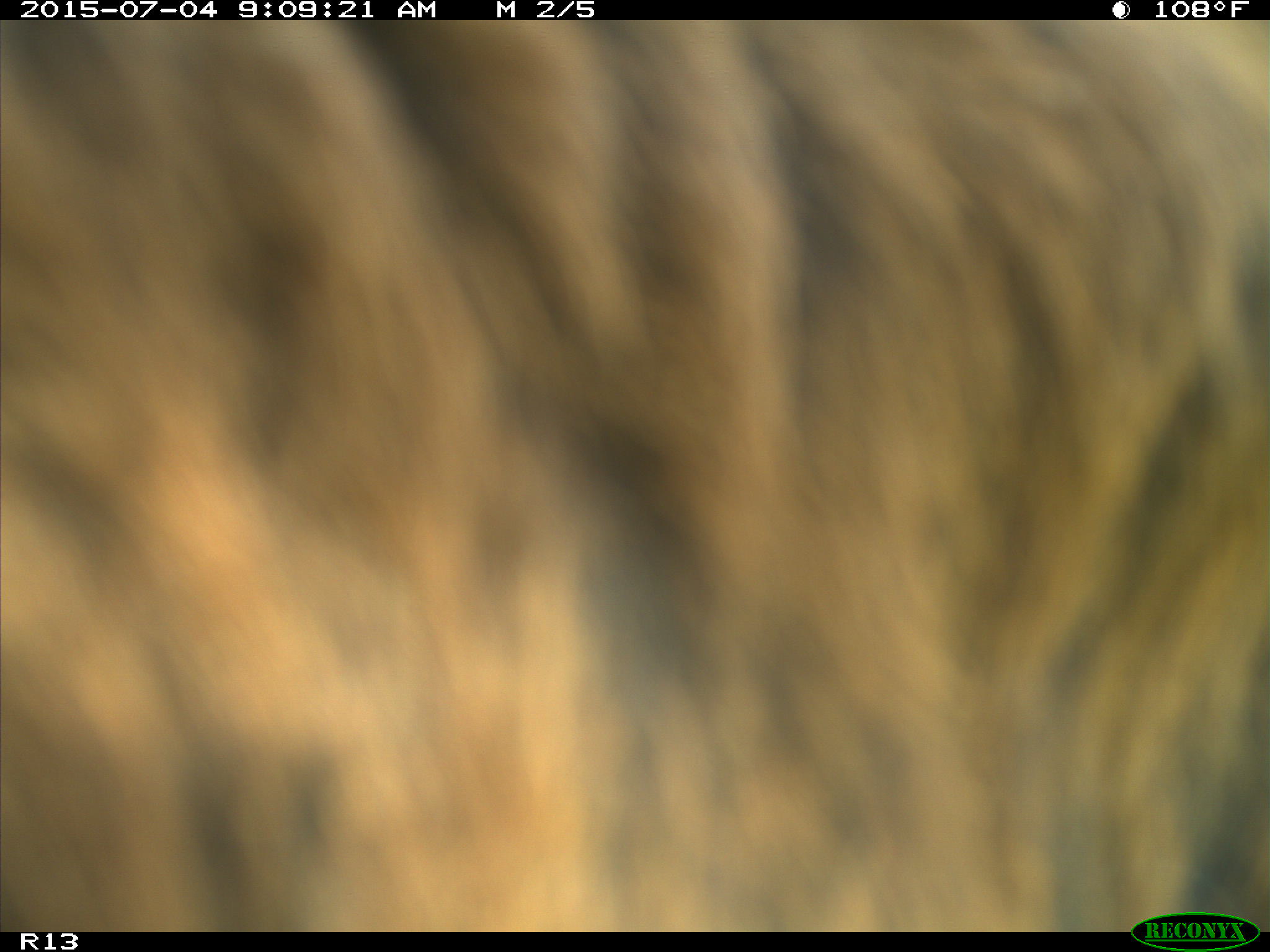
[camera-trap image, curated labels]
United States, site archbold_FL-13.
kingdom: Animalia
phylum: Chordata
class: Mammalia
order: Artiodactyla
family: Bovidae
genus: Bos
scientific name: Bos taurus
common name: domestic cow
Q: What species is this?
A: Bos taurus (domestic cow).